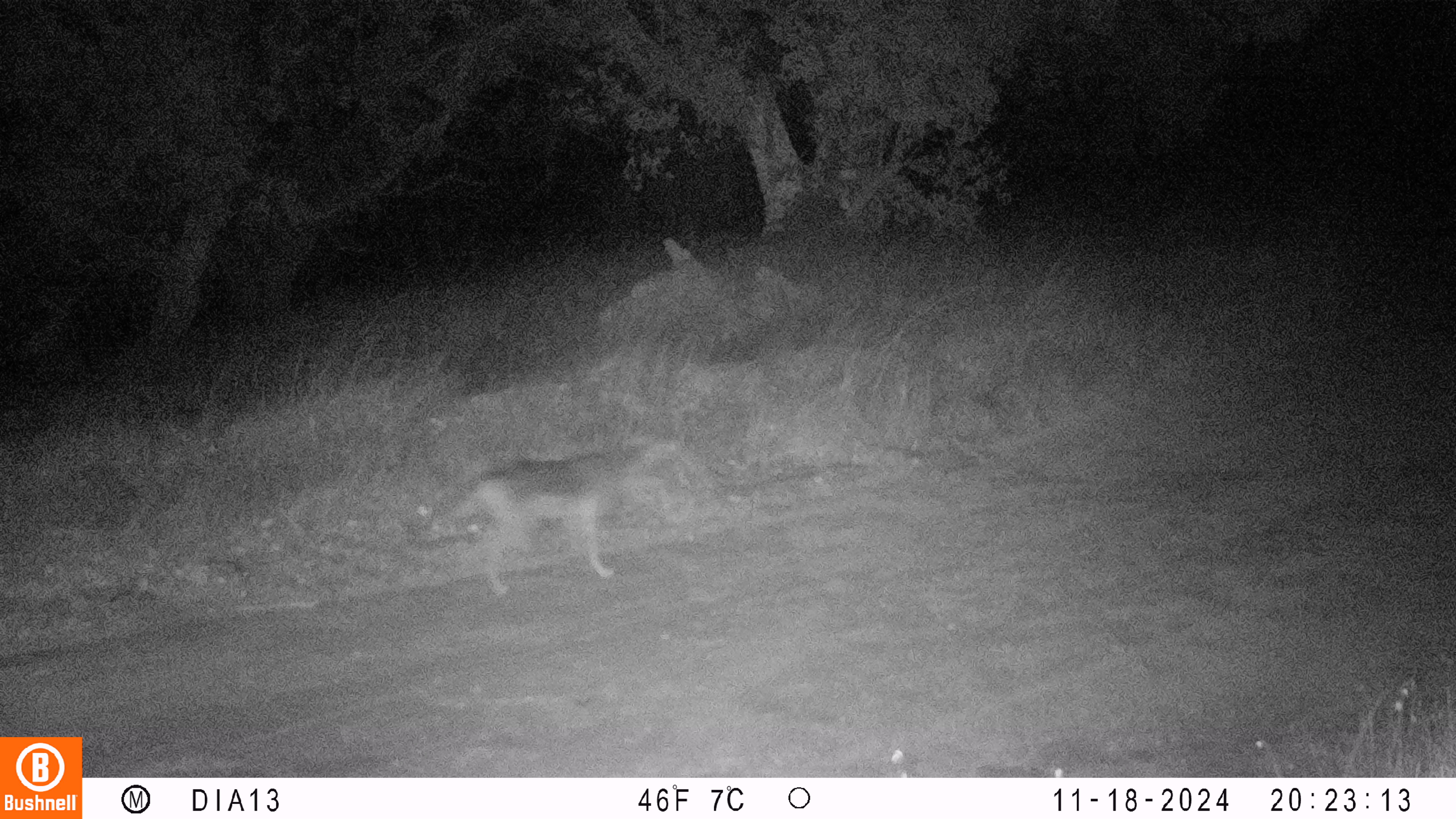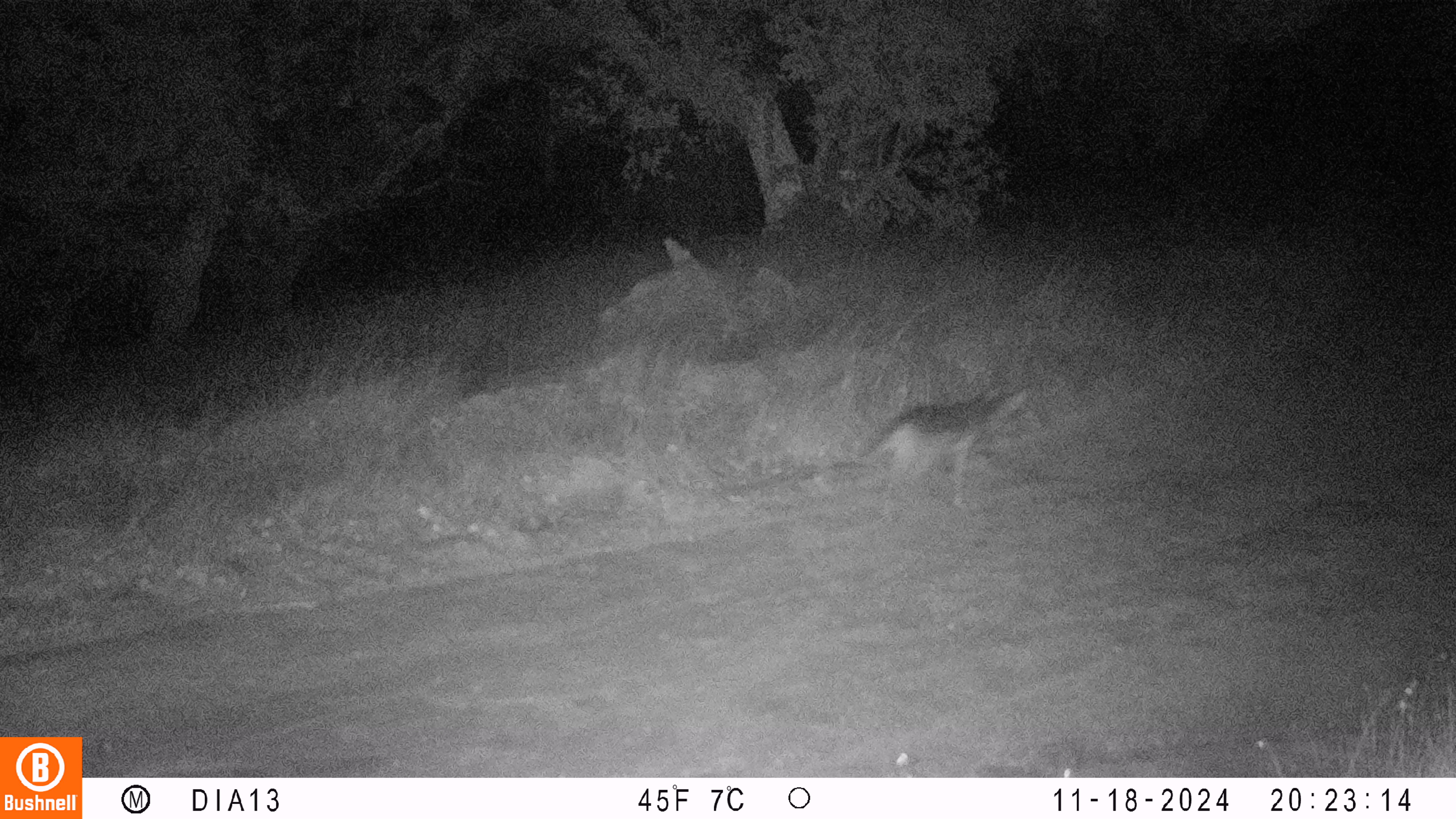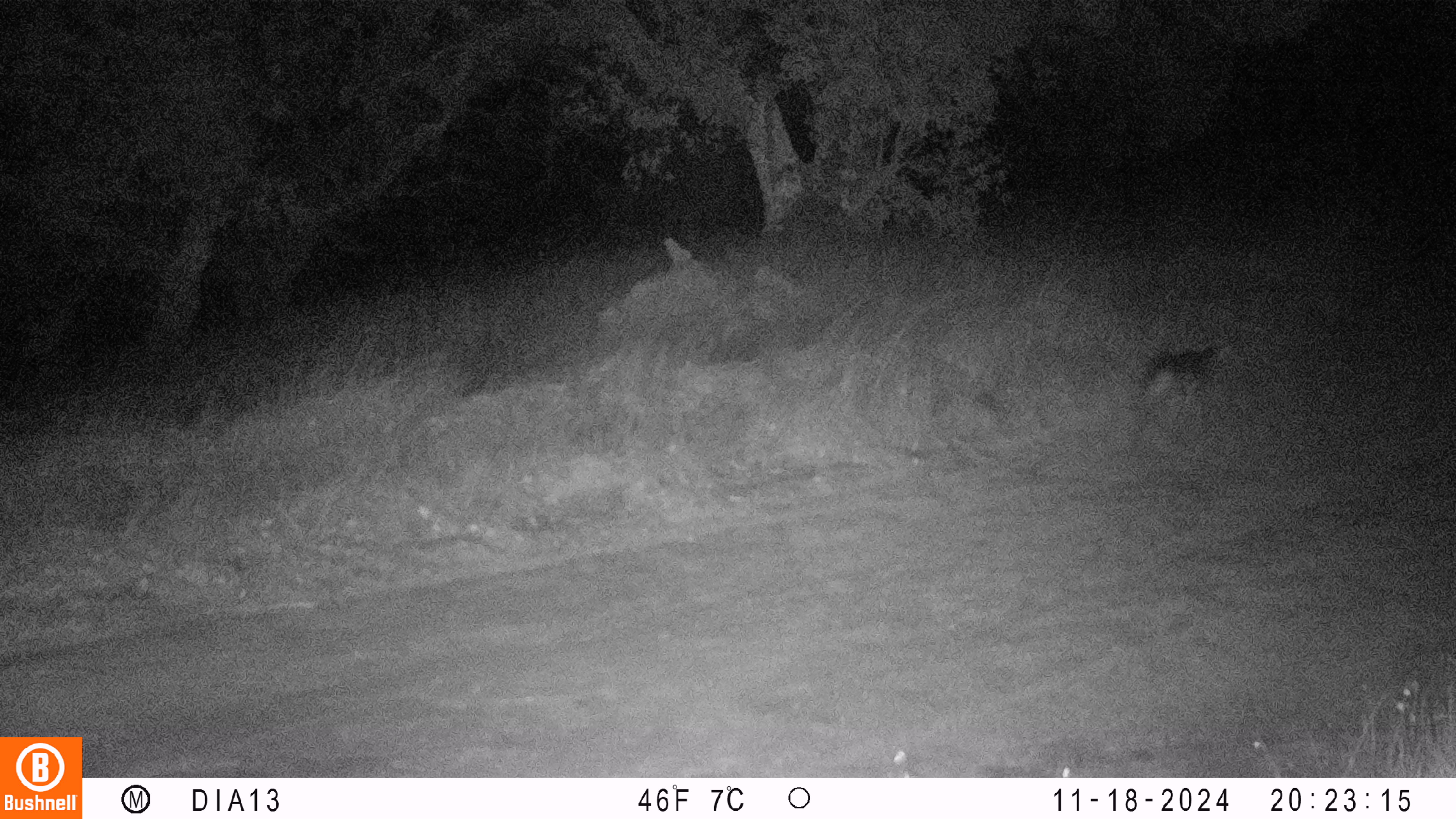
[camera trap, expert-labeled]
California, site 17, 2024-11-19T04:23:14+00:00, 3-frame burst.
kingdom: Animalia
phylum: Chordata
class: Mammalia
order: Carnivora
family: Canidae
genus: Canis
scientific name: Canis latrans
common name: coyote